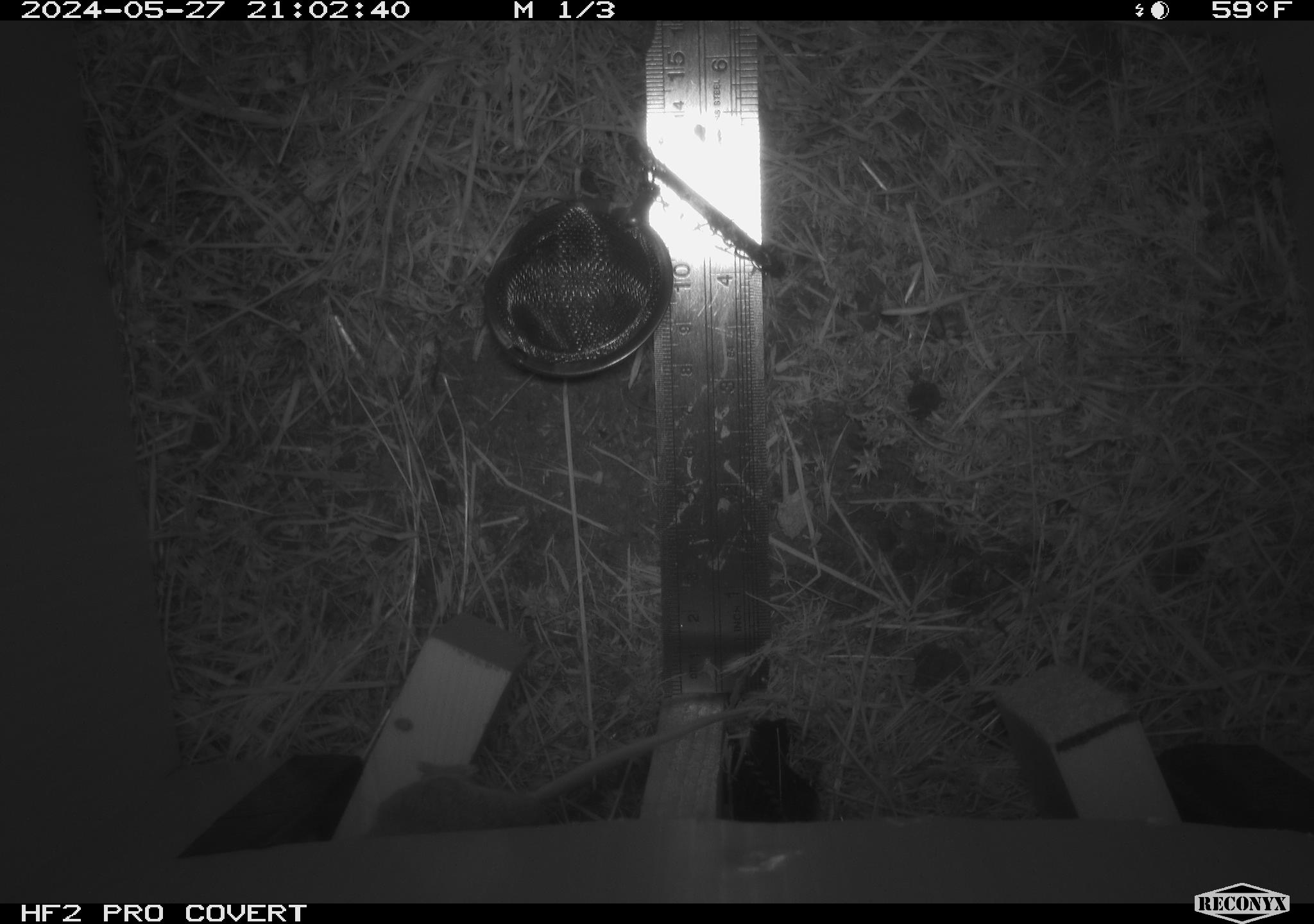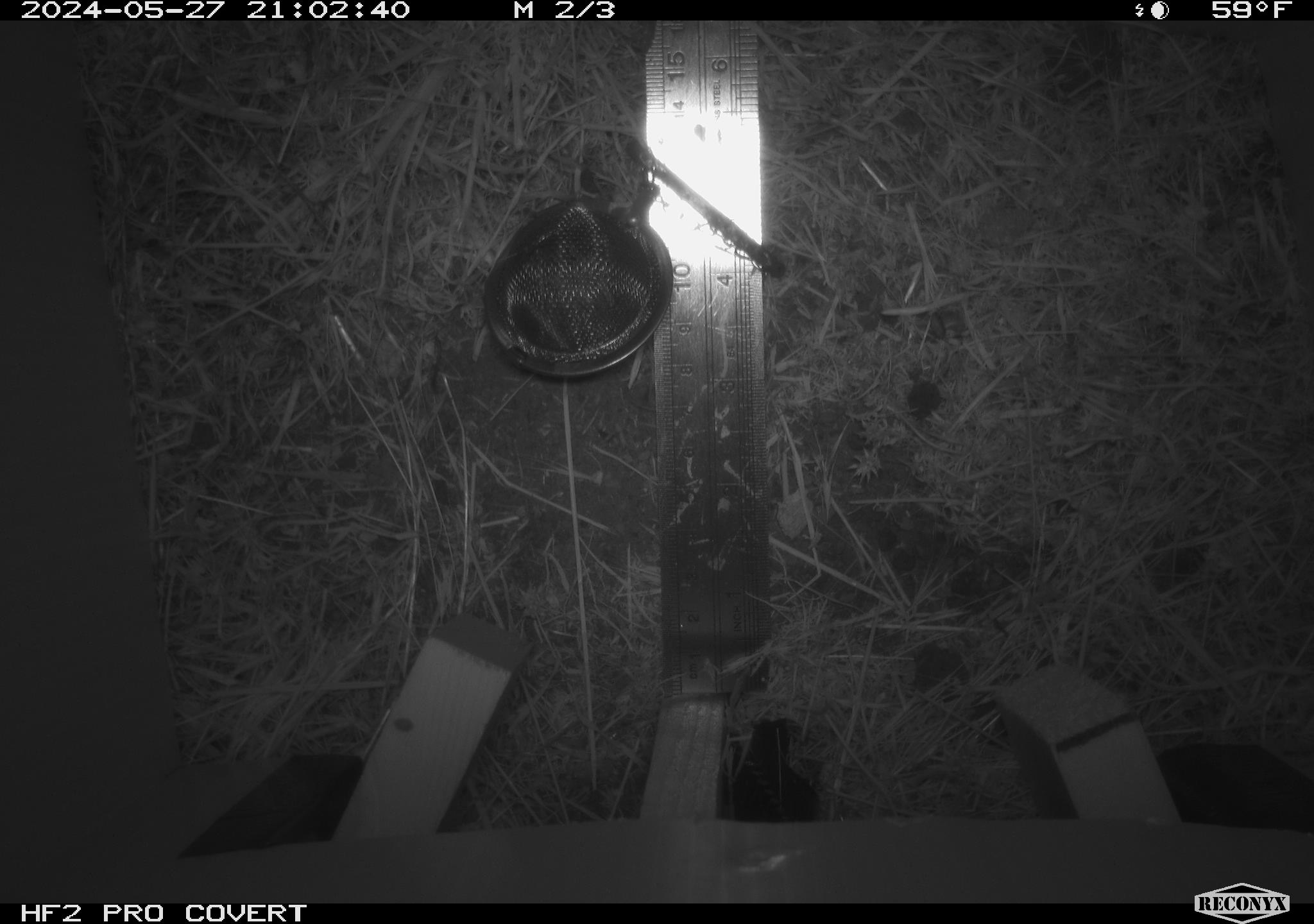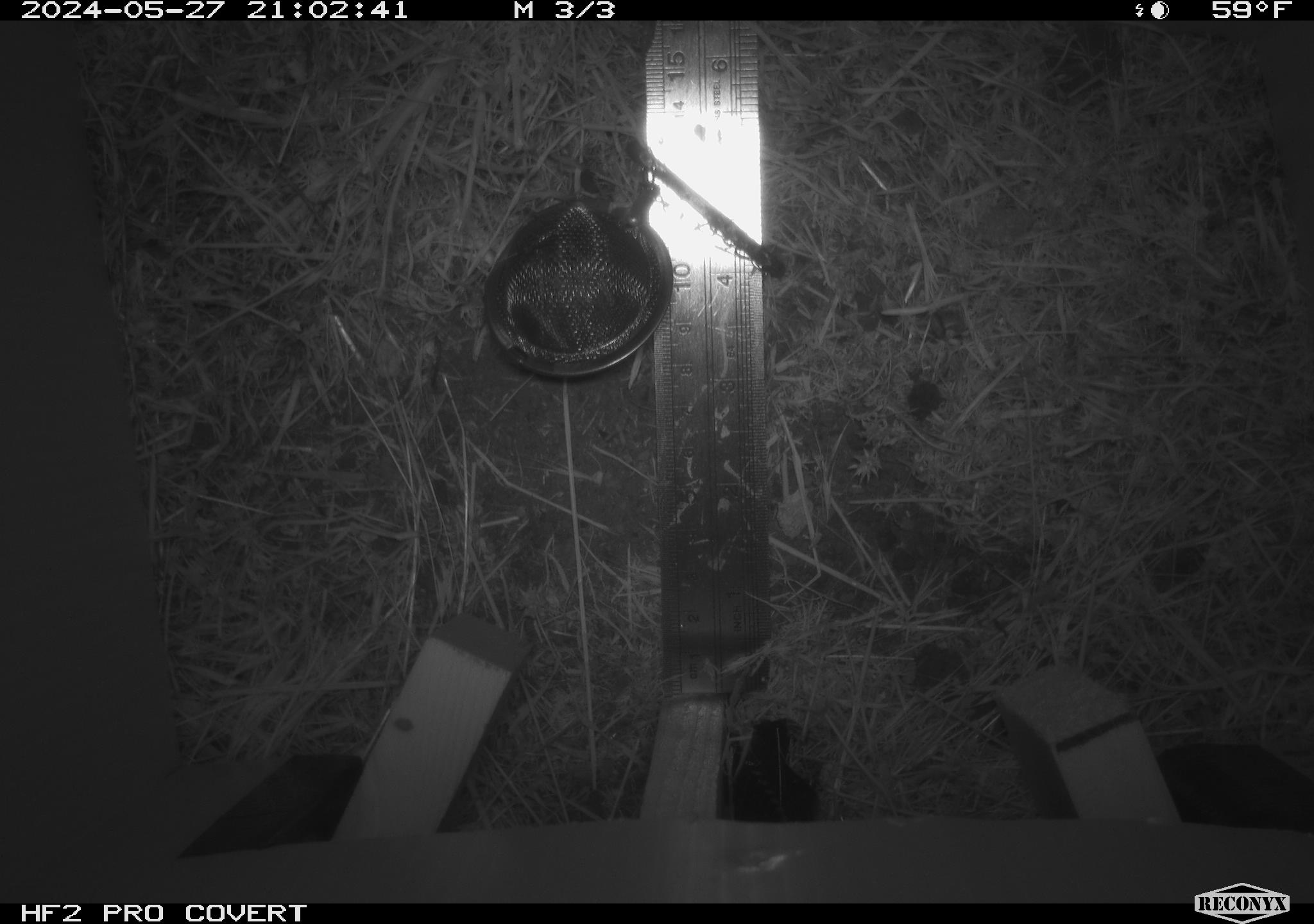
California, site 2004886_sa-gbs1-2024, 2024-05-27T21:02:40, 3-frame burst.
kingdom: Animalia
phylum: Chordata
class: Mammalia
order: Rodentia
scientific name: Rodentia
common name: mouse species